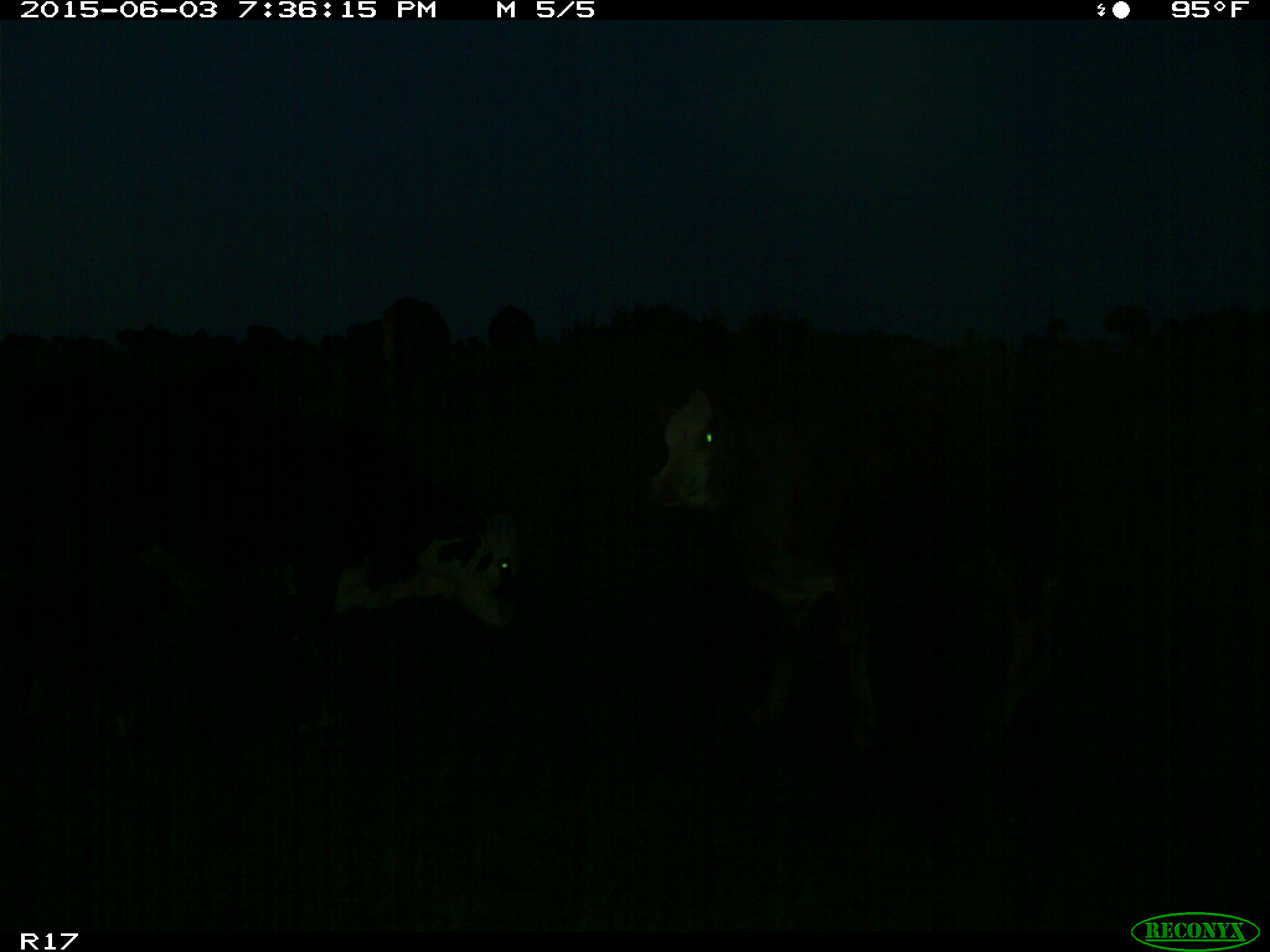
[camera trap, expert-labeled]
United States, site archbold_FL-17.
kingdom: Animalia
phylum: Chordata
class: Mammalia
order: Artiodactyla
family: Bovidae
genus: Bos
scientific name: Bos taurus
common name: domestic cow